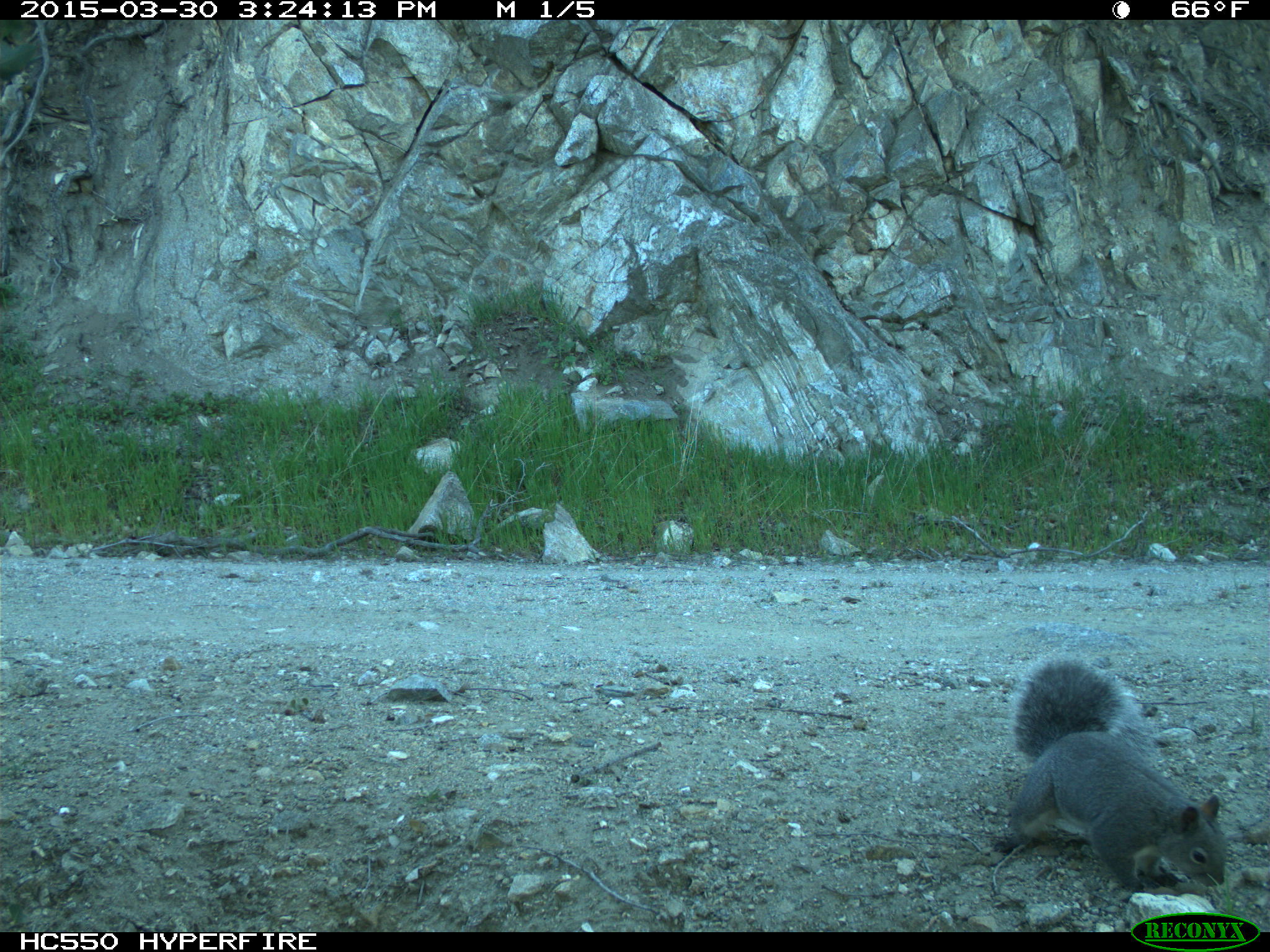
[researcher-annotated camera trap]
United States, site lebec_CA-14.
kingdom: Animalia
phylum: Chordata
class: Mammalia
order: Rodentia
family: Sciuridae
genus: Sciurus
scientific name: Sciurus carolinensis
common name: eastern gray squirrel